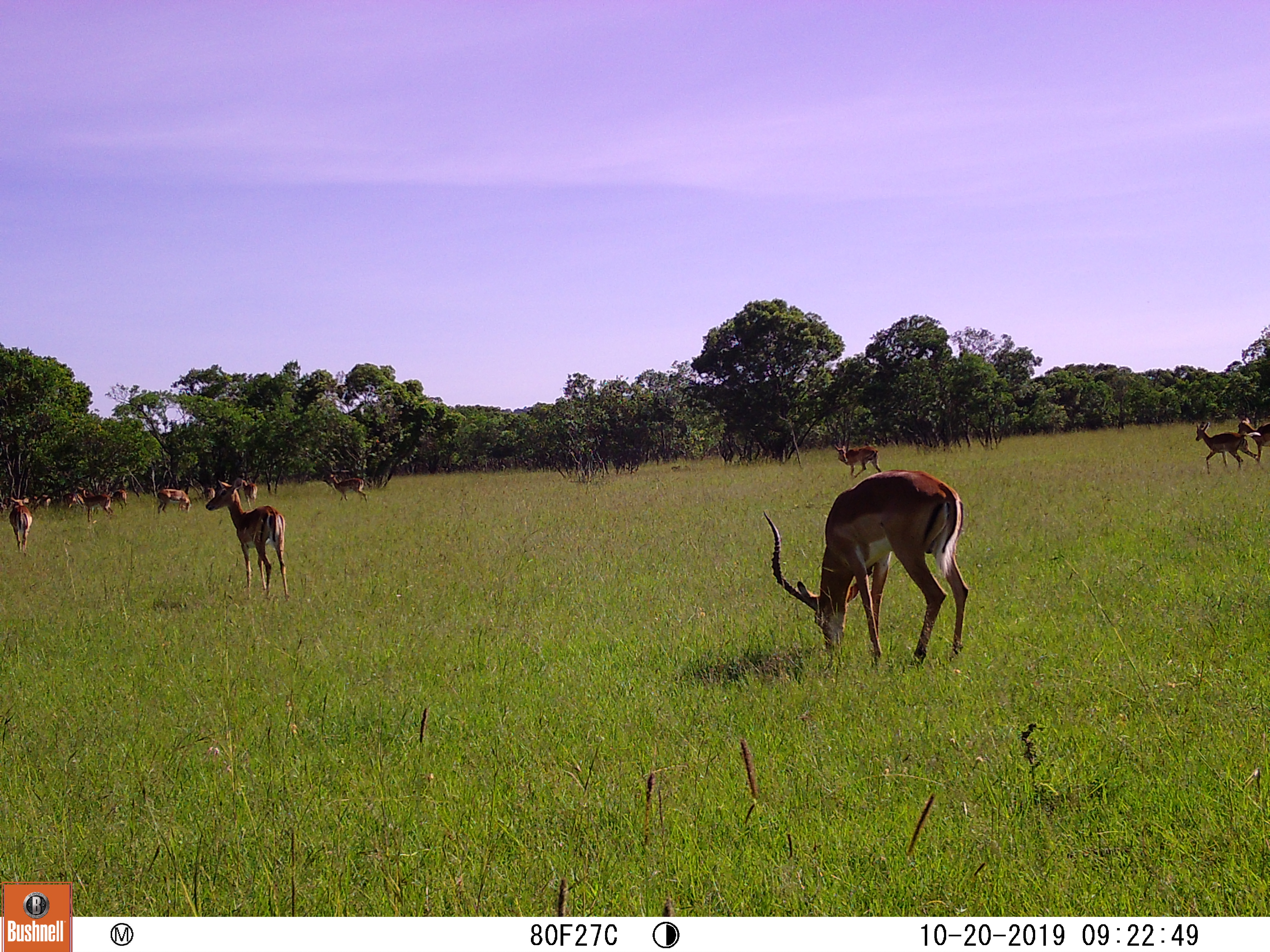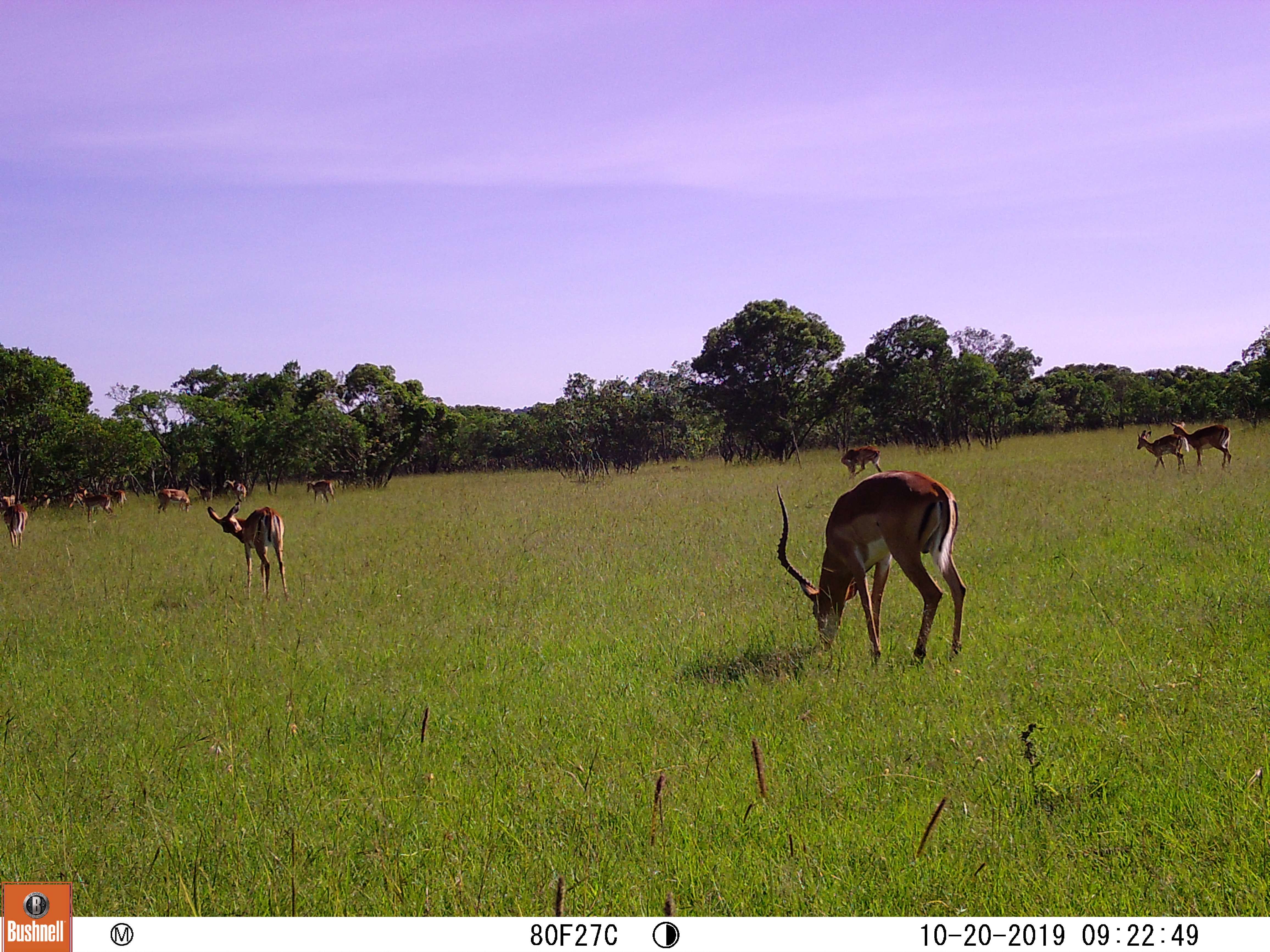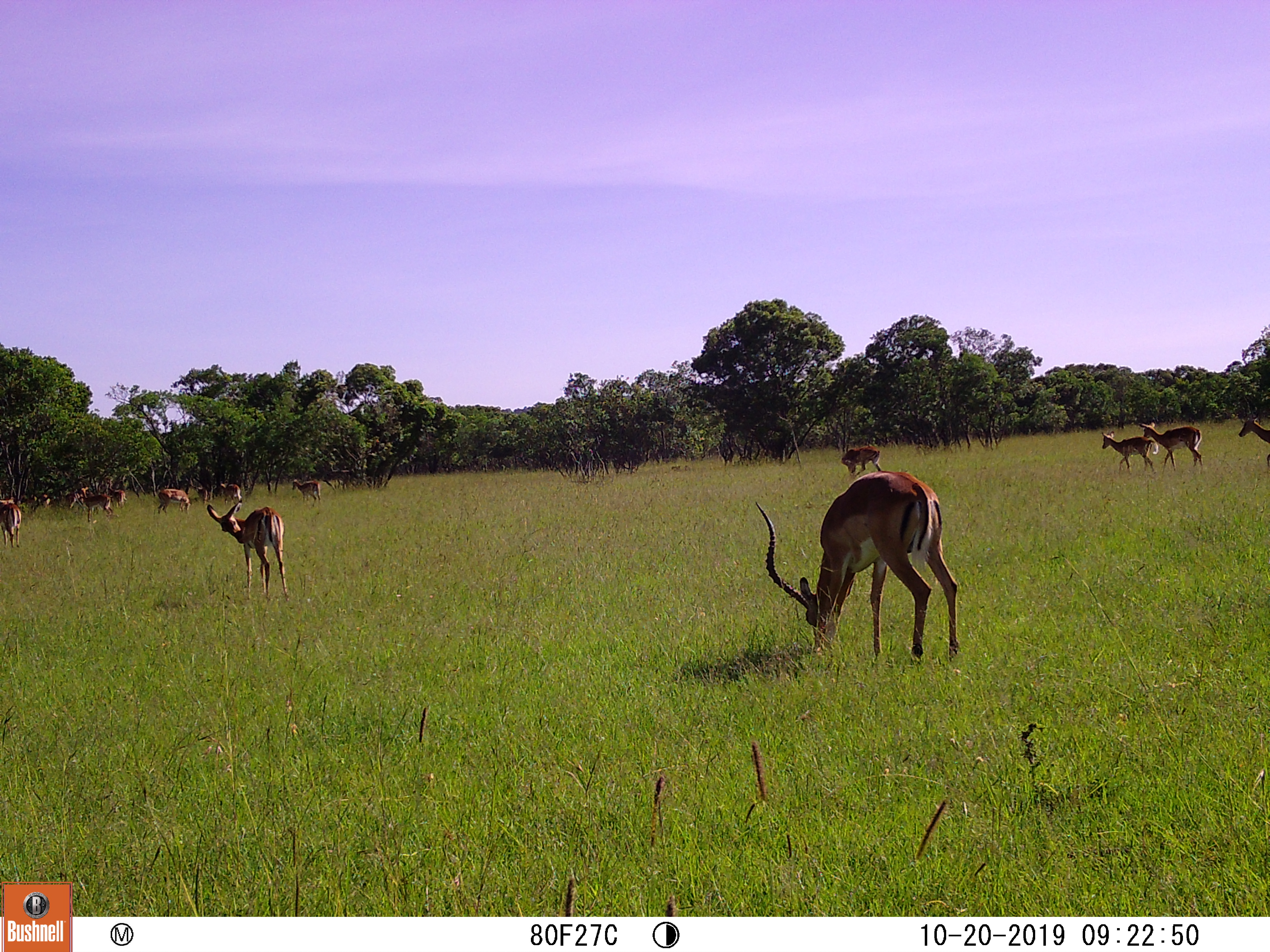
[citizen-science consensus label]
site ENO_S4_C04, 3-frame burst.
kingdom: Animalia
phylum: Chordata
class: Mammalia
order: Artiodactyla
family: Bovidae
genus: Aepyceros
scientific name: Aepyceros melampus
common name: impala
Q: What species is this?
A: Impala (Aepyceros melampus).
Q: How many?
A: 11-50.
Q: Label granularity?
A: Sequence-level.